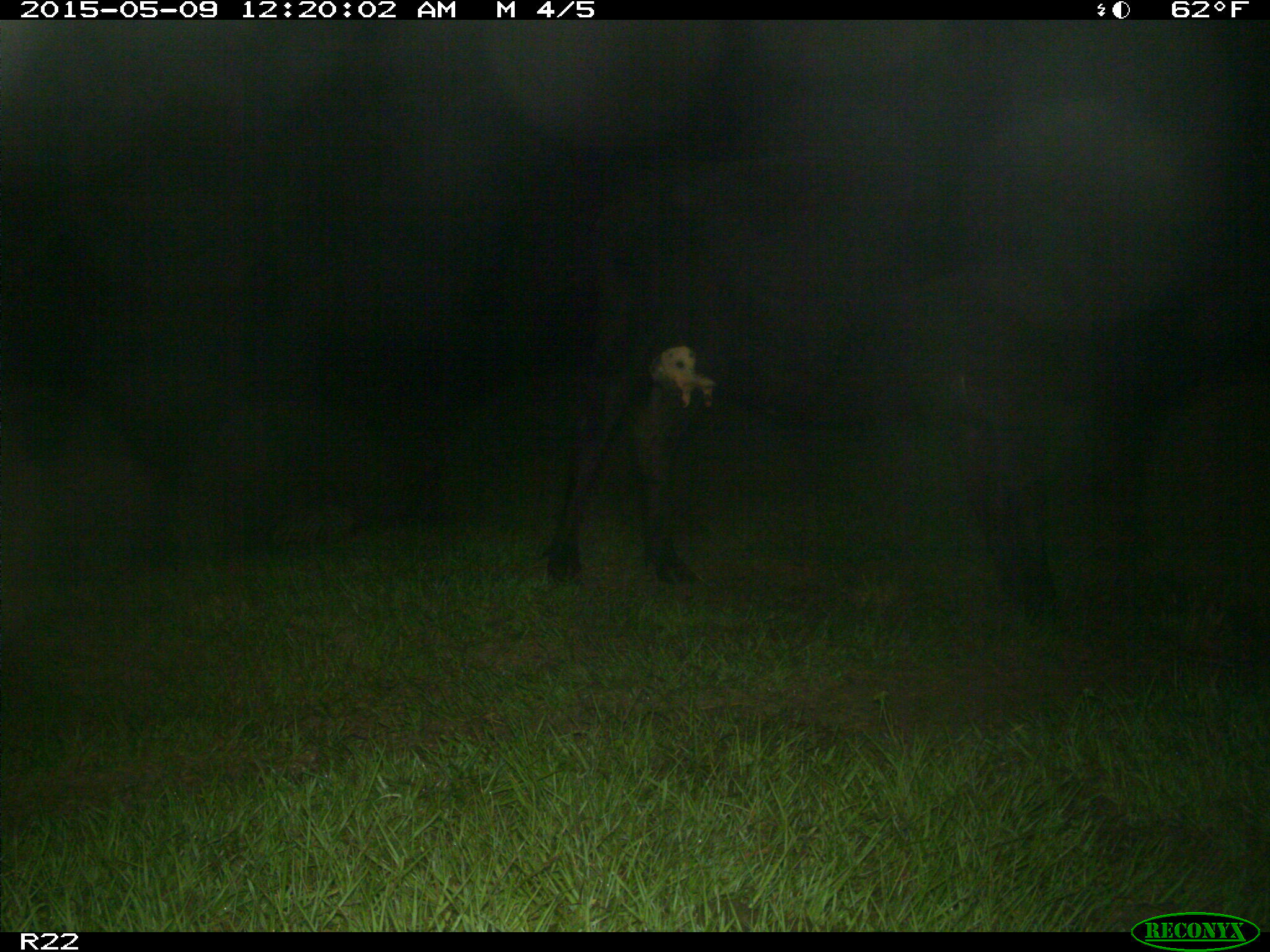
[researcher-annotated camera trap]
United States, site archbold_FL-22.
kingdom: Animalia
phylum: Chordata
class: Mammalia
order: Artiodactyla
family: Bovidae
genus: Bos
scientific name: Bos taurus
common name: domestic cow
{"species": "Bos taurus (domestic cow)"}